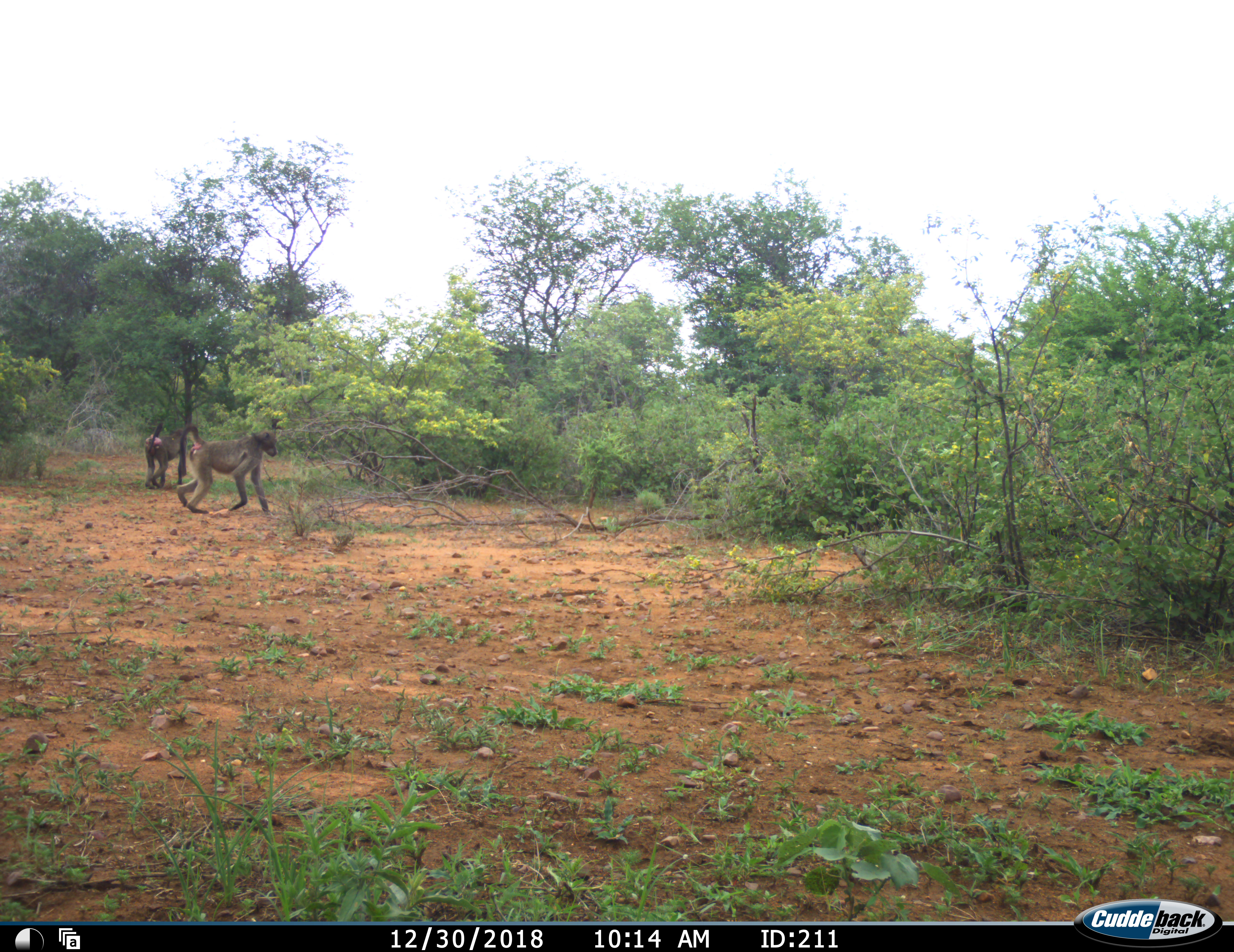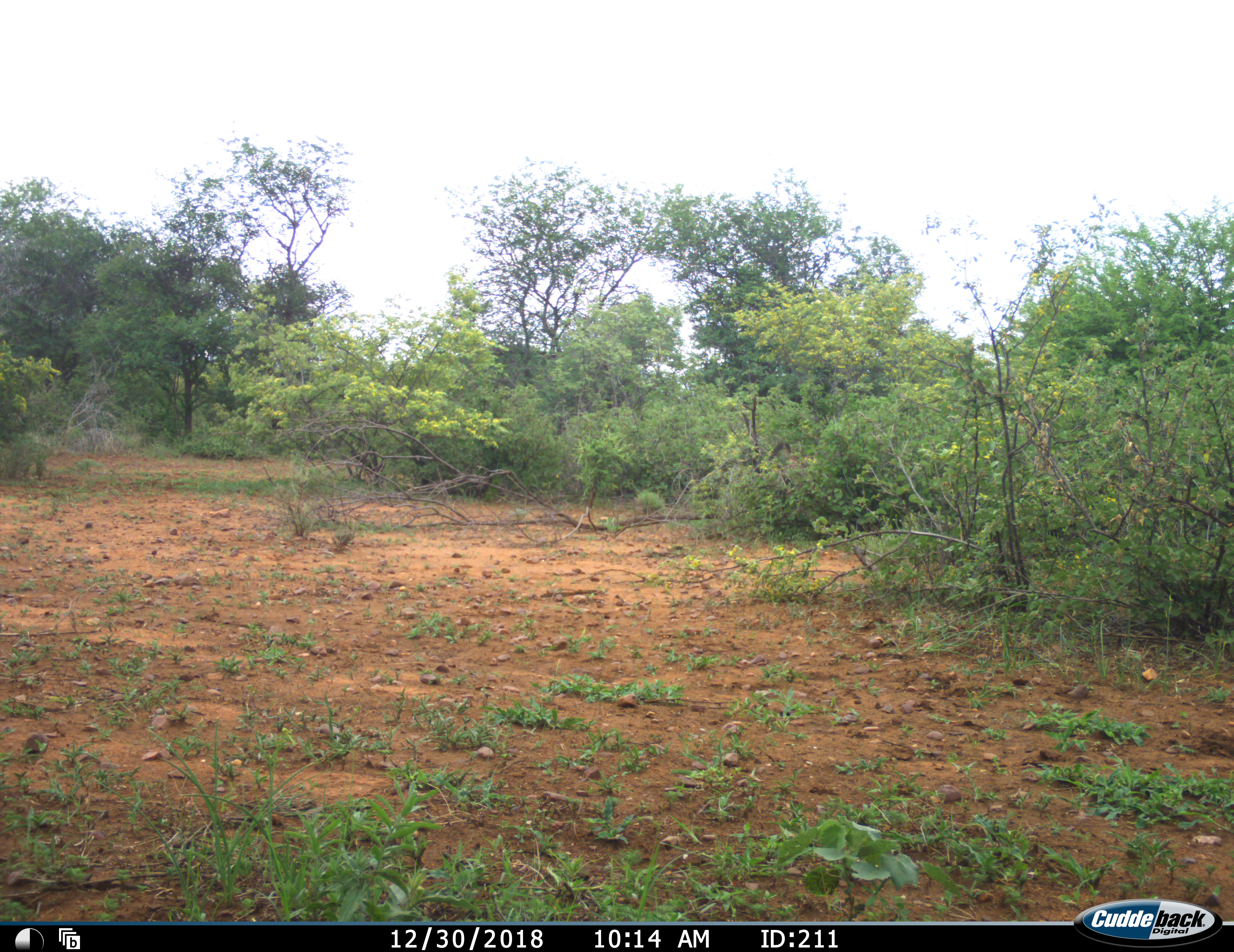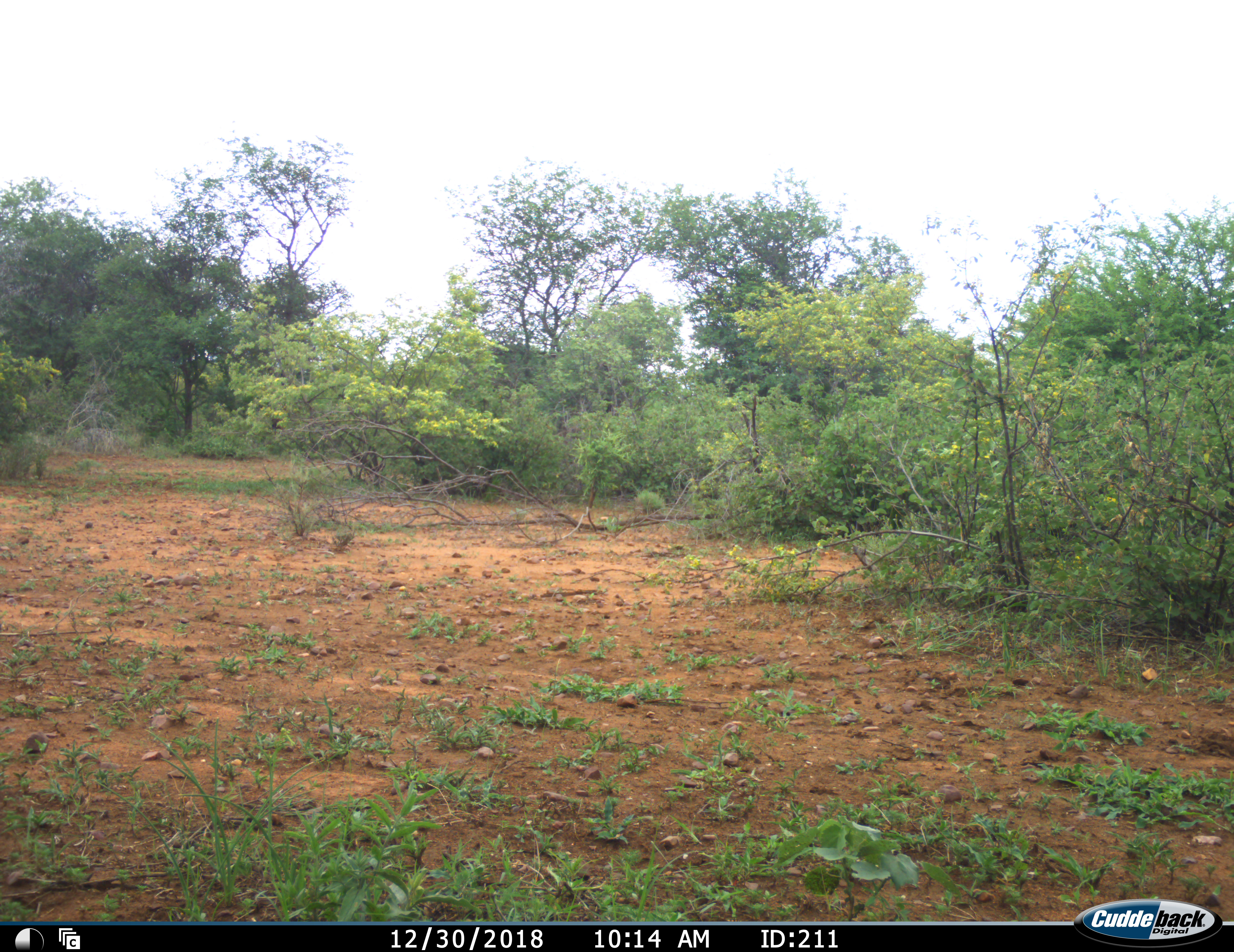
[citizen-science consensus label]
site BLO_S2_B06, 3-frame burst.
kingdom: Animalia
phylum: Chordata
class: Mammalia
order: Primates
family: Cercopithecidae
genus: Papio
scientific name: Papio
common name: baboon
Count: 2.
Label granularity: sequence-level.